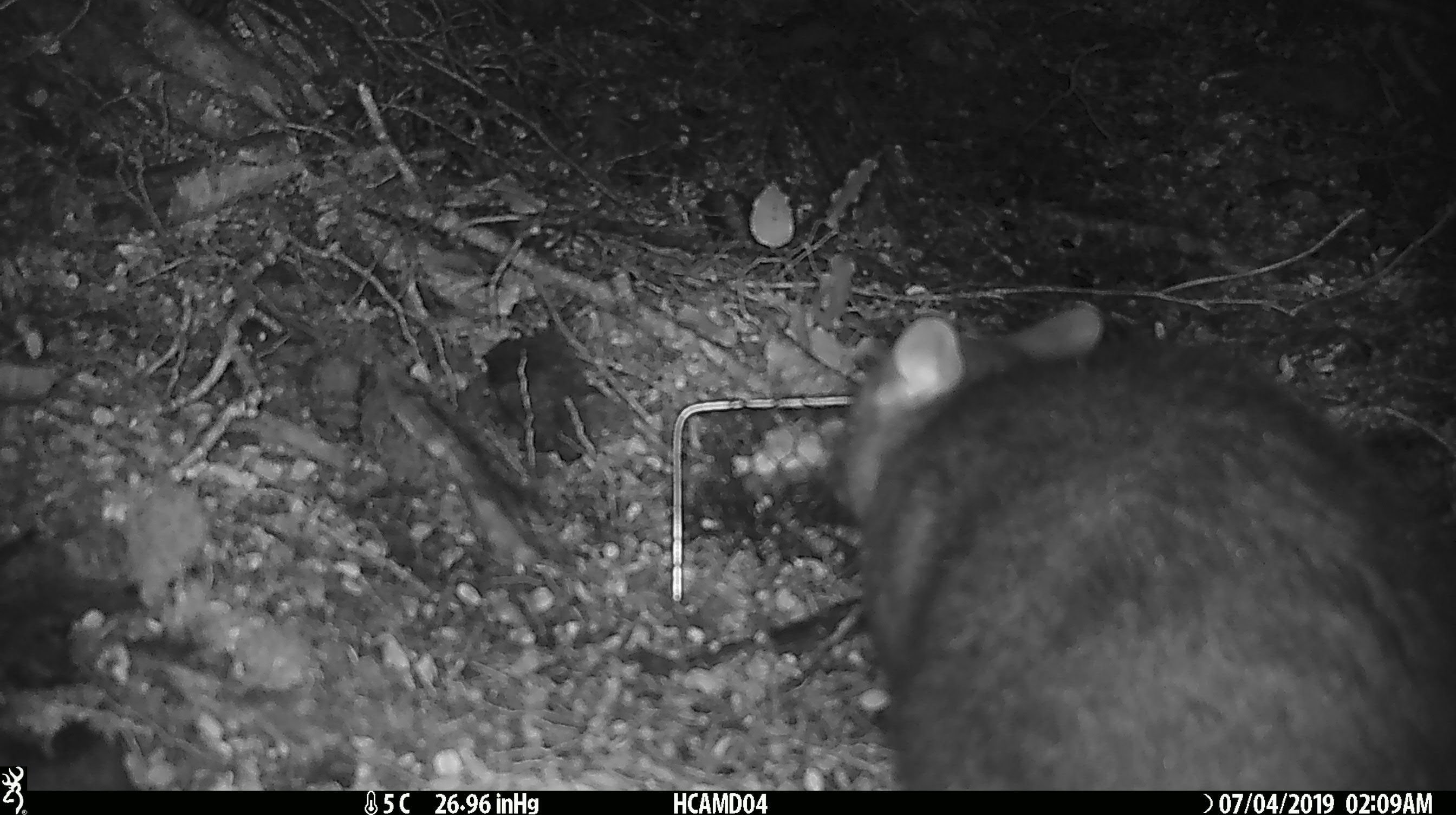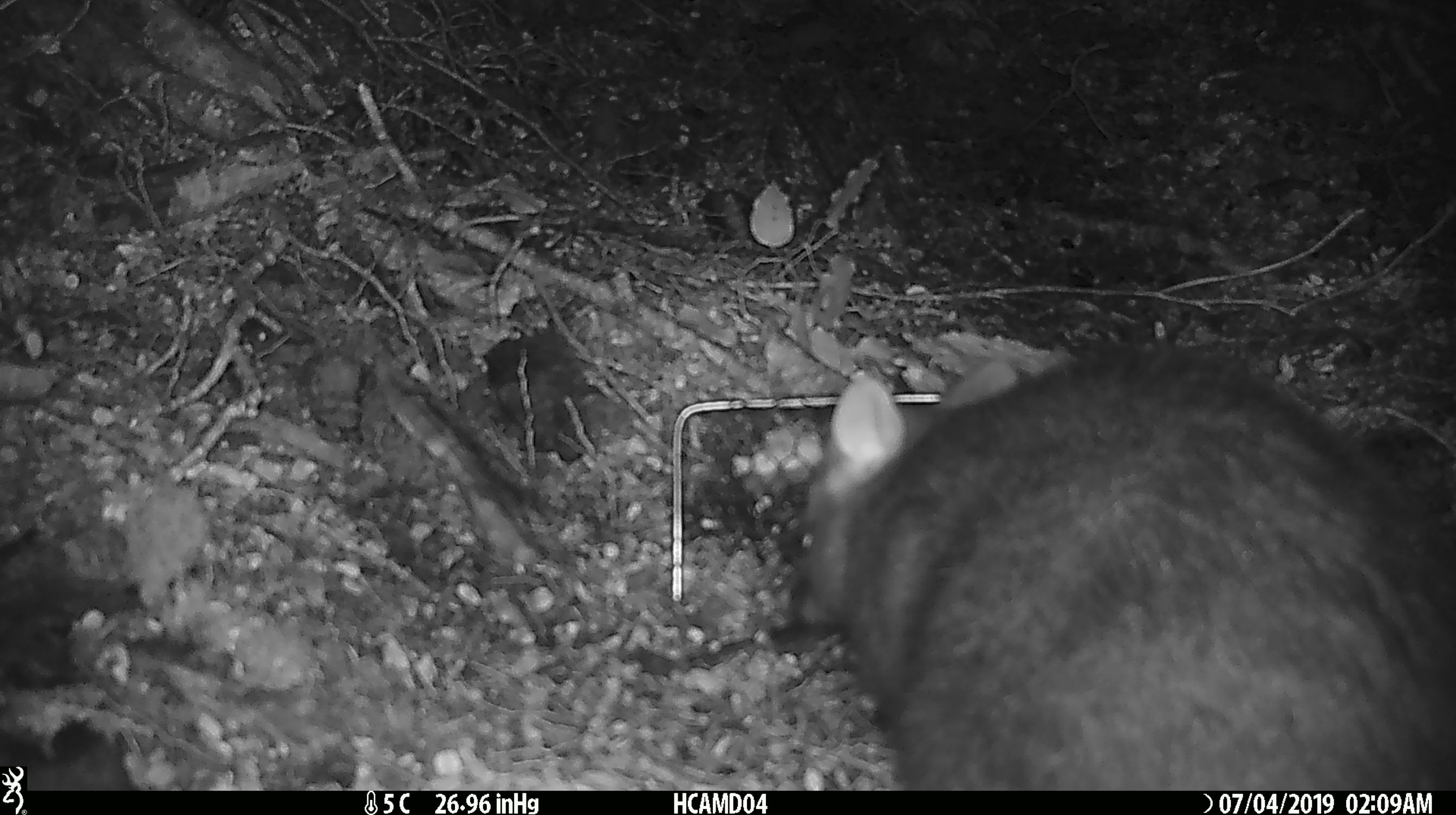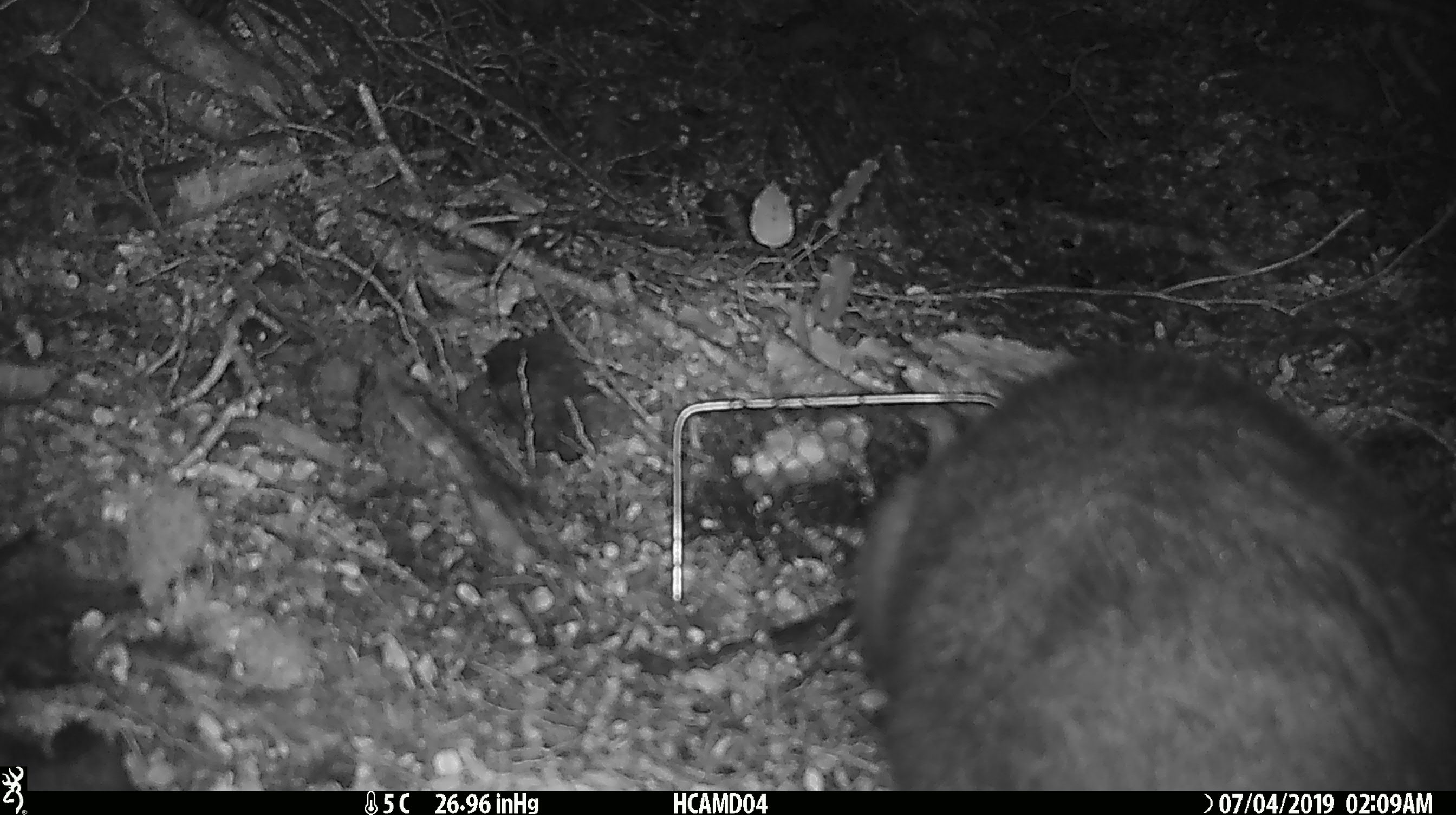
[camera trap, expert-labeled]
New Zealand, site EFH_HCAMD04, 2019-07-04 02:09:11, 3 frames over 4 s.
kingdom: Animalia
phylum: Chordata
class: Mammalia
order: Diprotodontia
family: Phalangeridae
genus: Trichosurus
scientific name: Trichosurus vulpecula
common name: common brushtail possum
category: possum